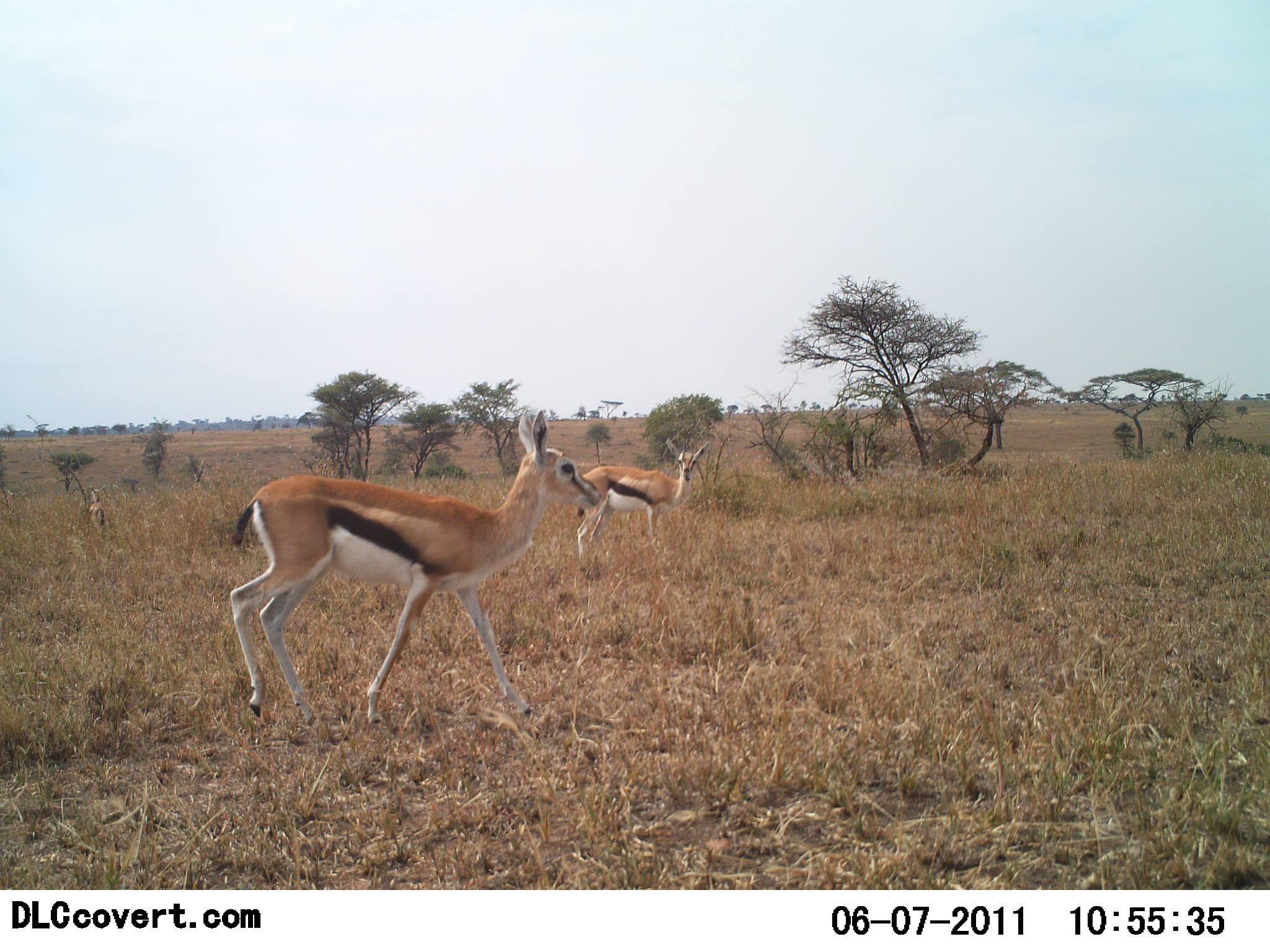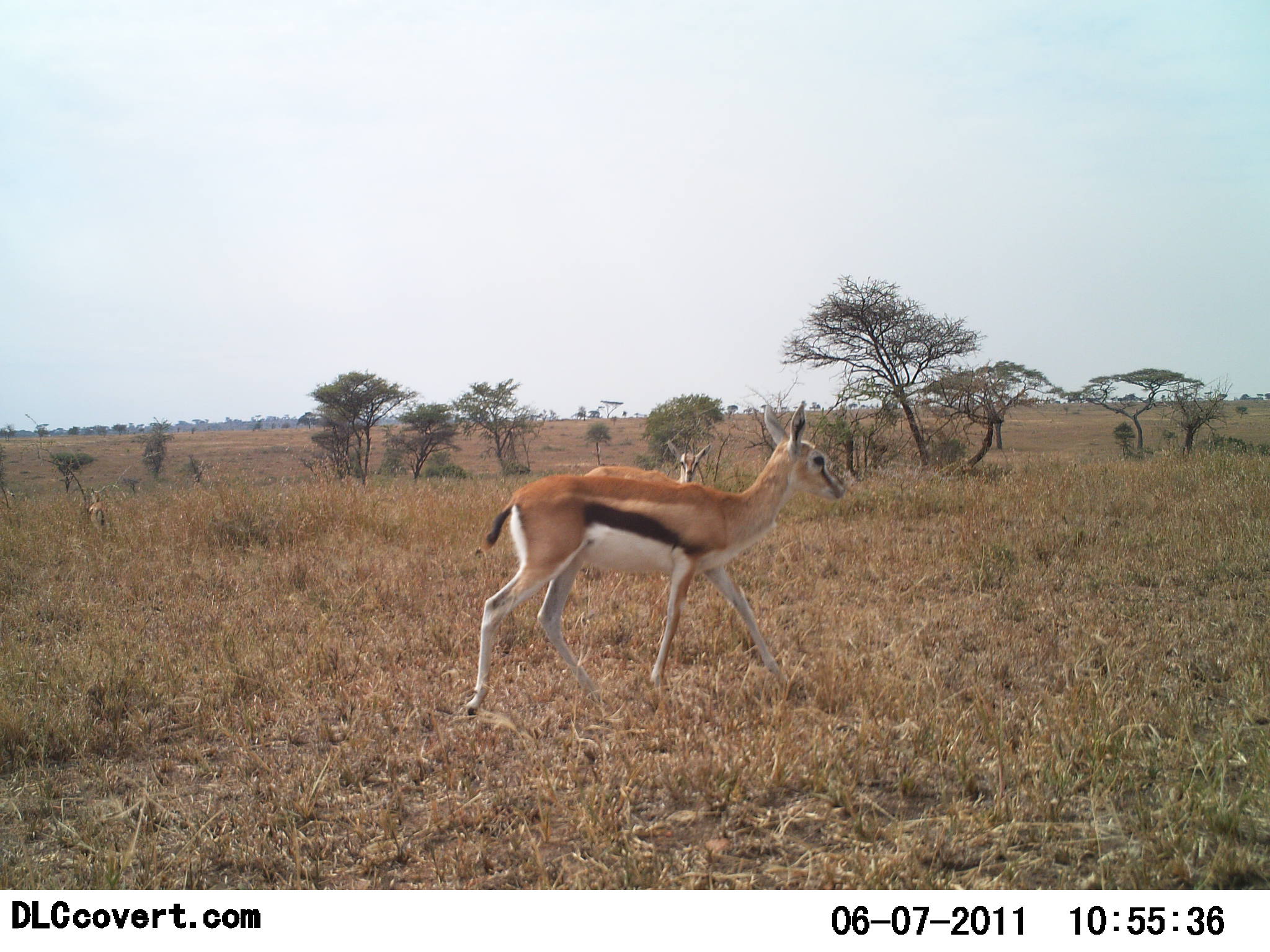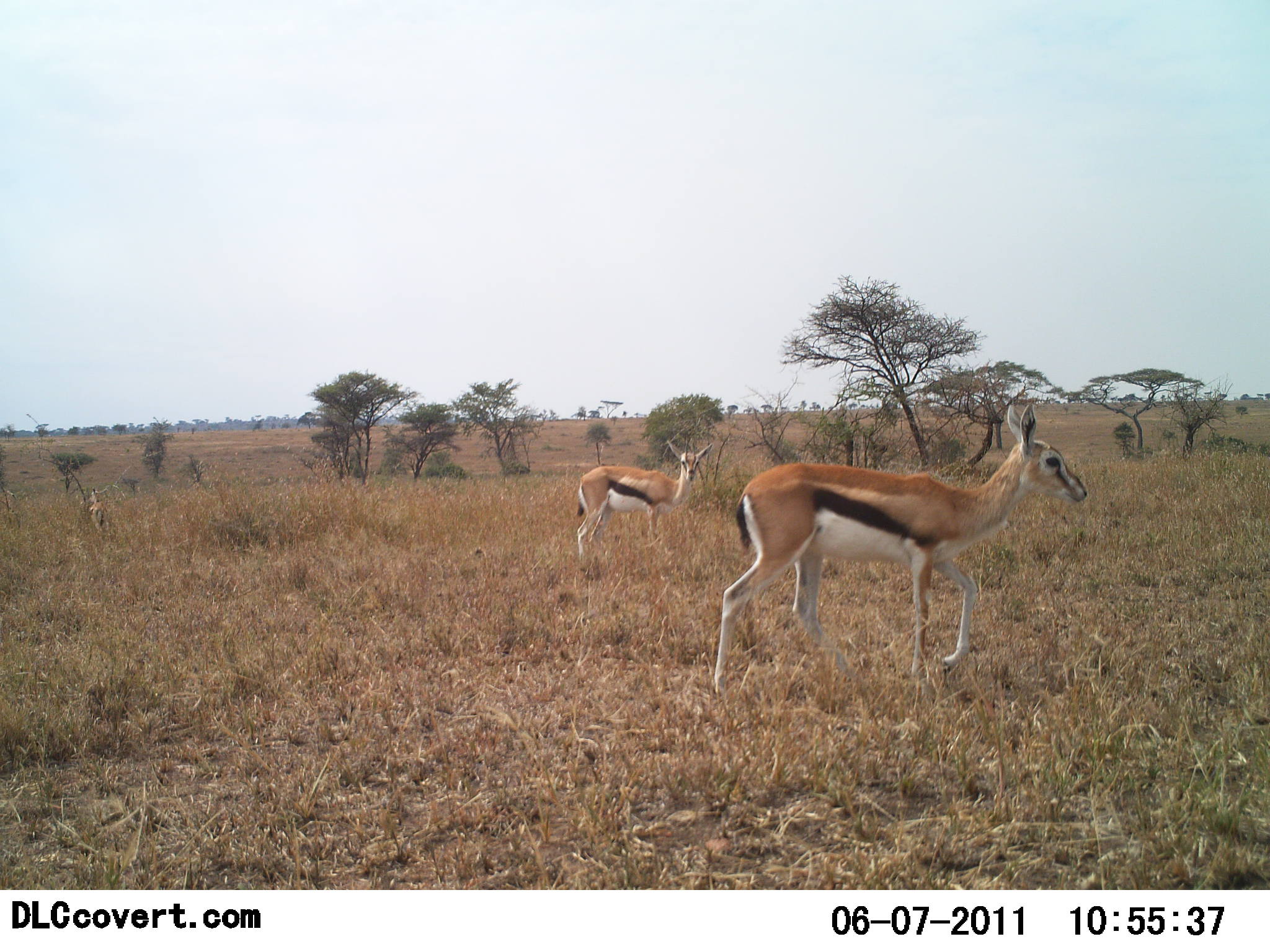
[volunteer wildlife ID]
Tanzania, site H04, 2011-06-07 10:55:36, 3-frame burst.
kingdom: Animalia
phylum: Chordata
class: Mammalia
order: Artiodactyla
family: Bovidae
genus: Eudorcas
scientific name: Eudorcas thomsonii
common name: thomson's gazelle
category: gazellethomsons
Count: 2.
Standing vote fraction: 82%.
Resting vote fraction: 9%.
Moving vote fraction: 100%.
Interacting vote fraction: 0%.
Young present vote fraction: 9%.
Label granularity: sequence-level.